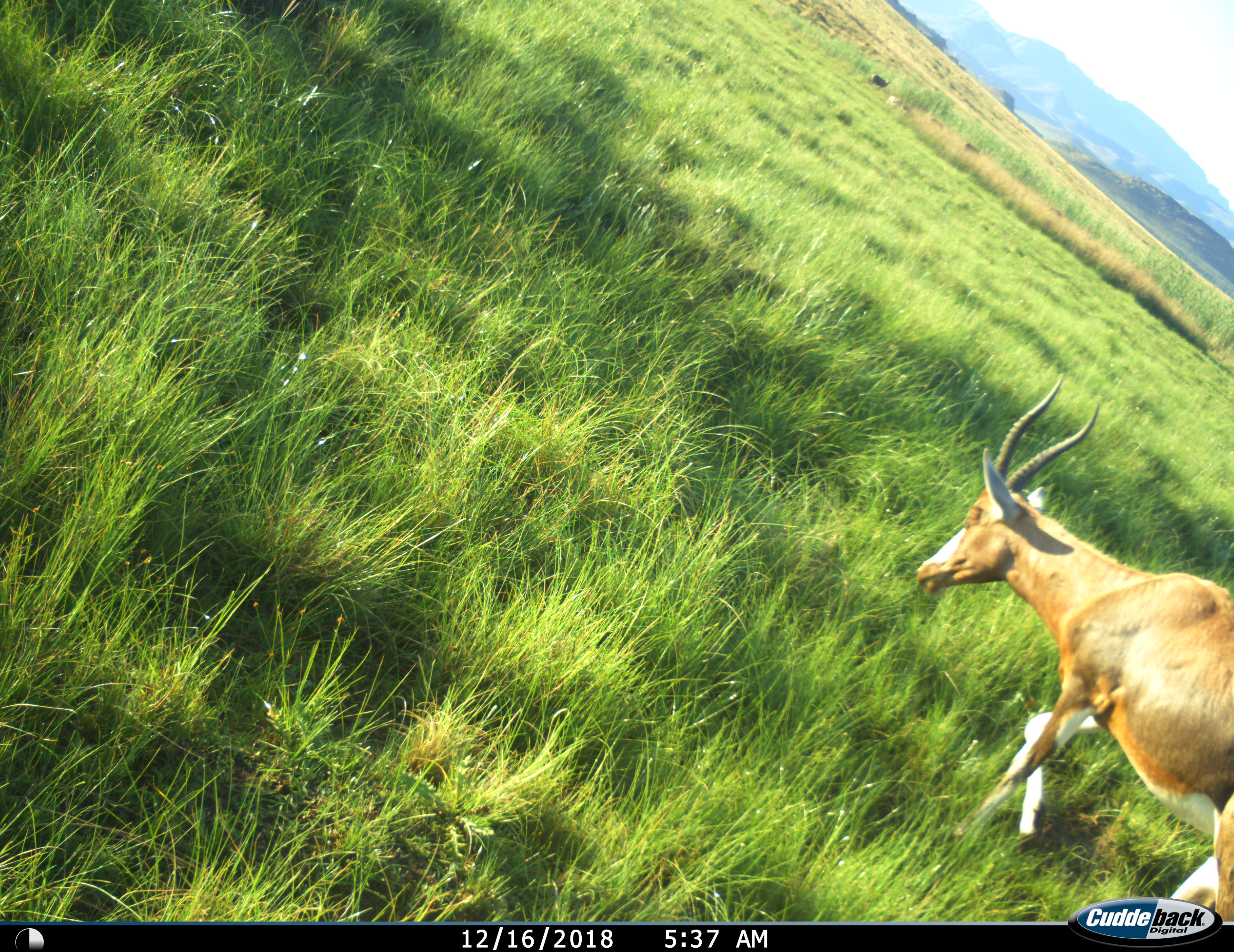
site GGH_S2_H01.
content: unidentified animal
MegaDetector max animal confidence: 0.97